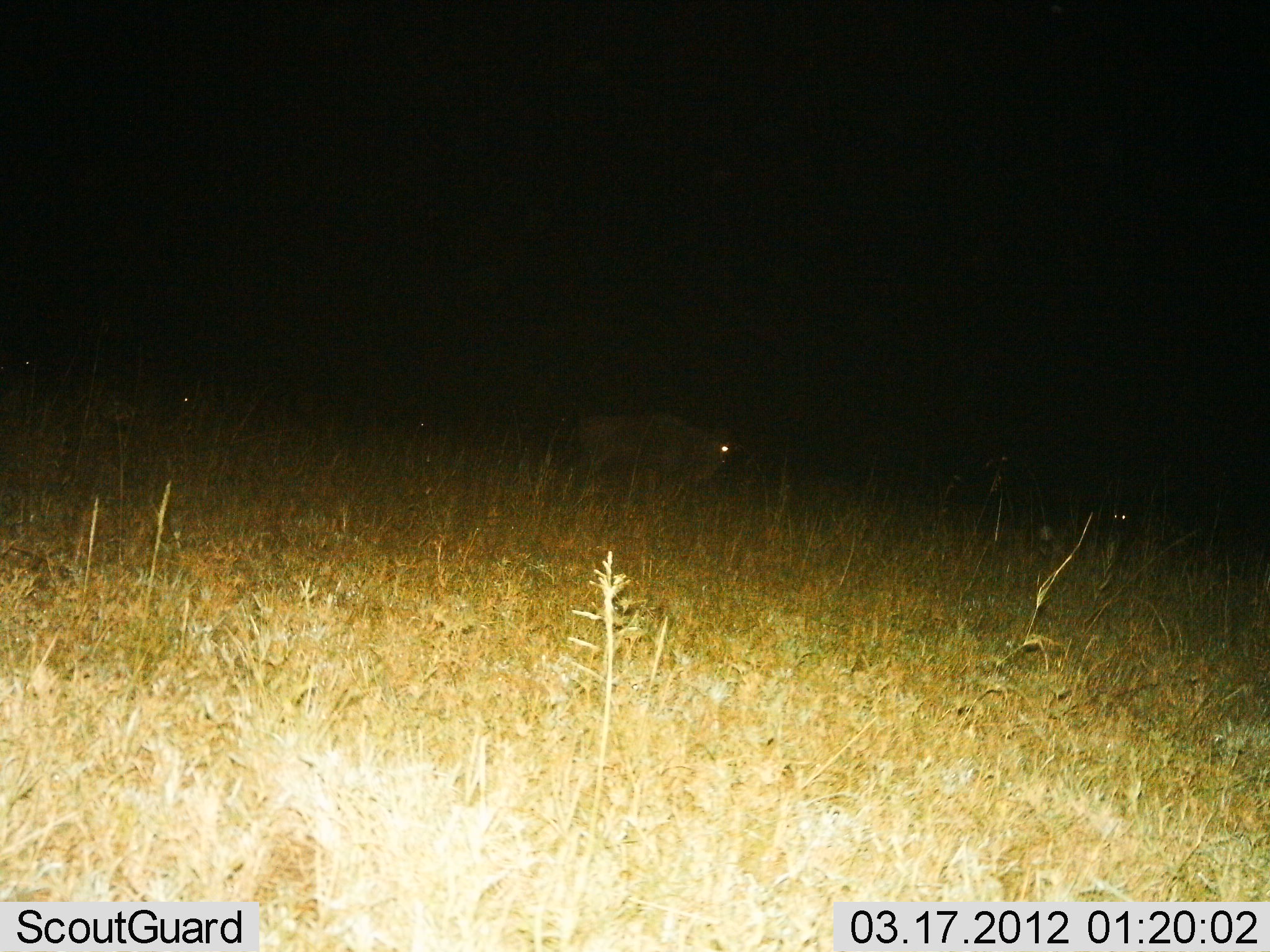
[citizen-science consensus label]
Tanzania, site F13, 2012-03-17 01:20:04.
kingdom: Animalia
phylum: Chordata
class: Mammalia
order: Artiodactyla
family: Bovidae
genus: Connochaetes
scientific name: Connochaetes taurinus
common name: blue wildebeest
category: wildebeest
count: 2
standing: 47%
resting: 11%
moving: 53%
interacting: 0%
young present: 0%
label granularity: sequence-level